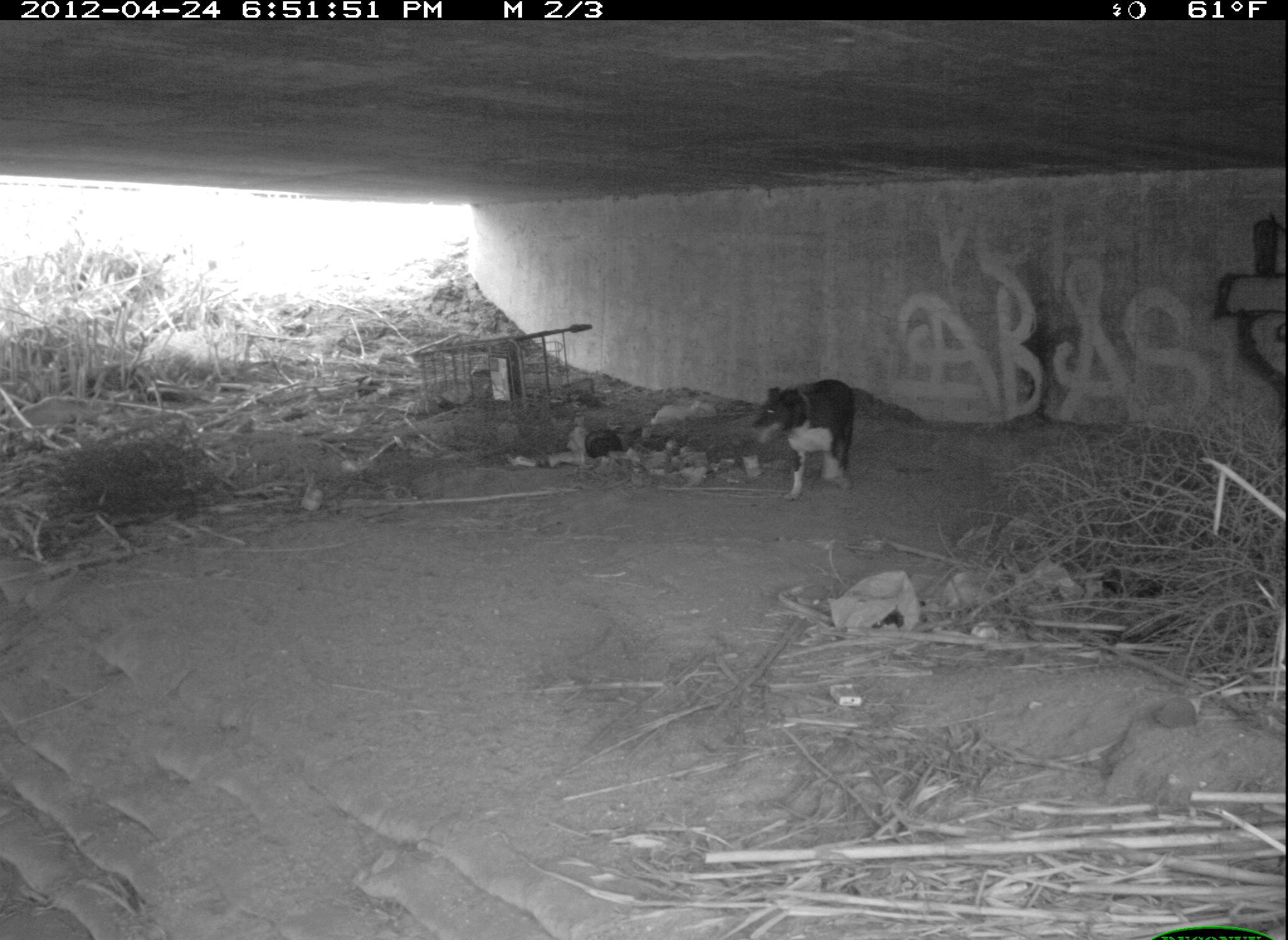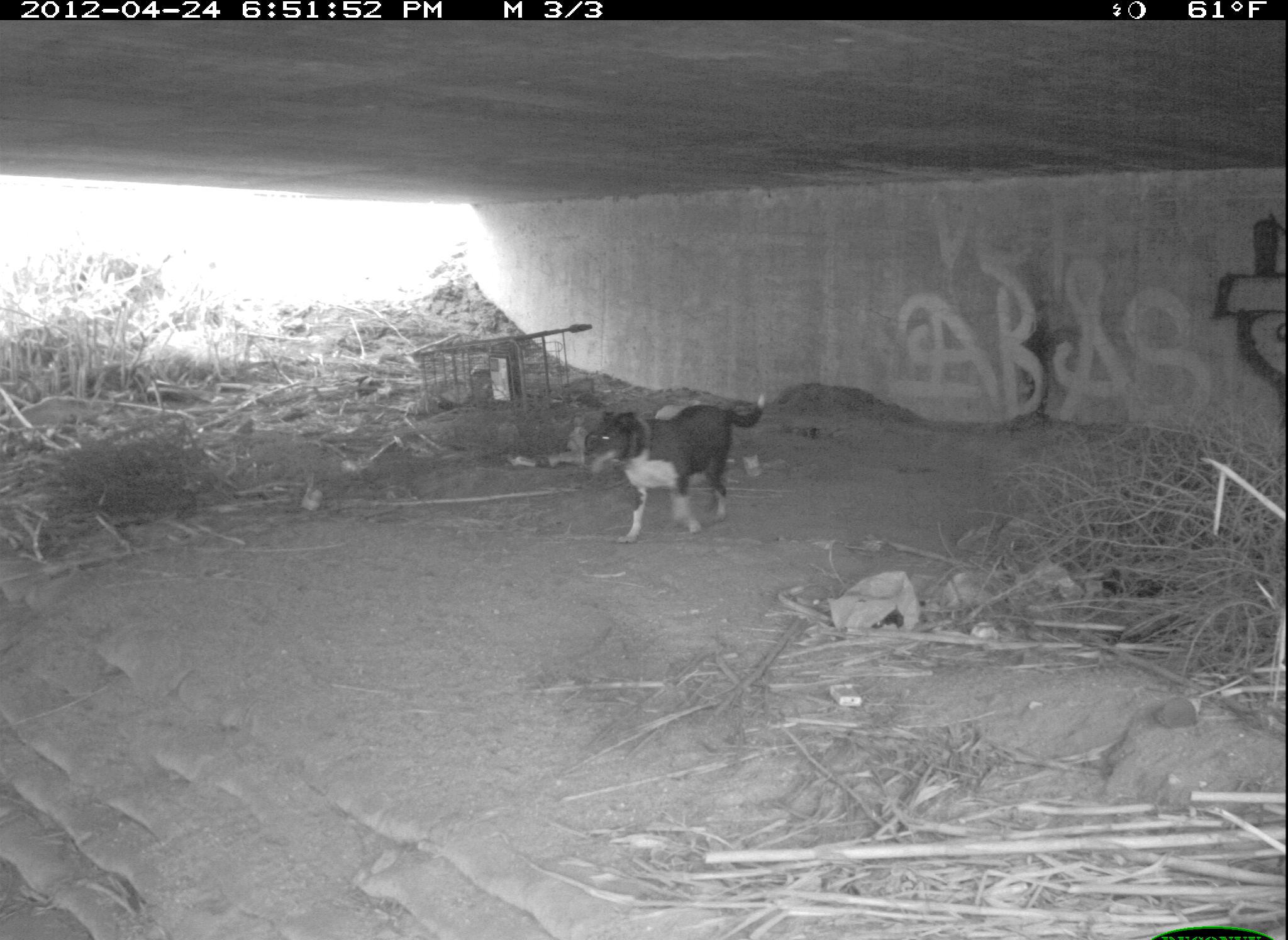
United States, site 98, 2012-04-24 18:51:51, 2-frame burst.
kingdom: Animalia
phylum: Chordata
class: Mammalia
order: Carnivora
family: Canidae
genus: Canis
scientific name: Canis familiaris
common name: domestic dog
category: dog